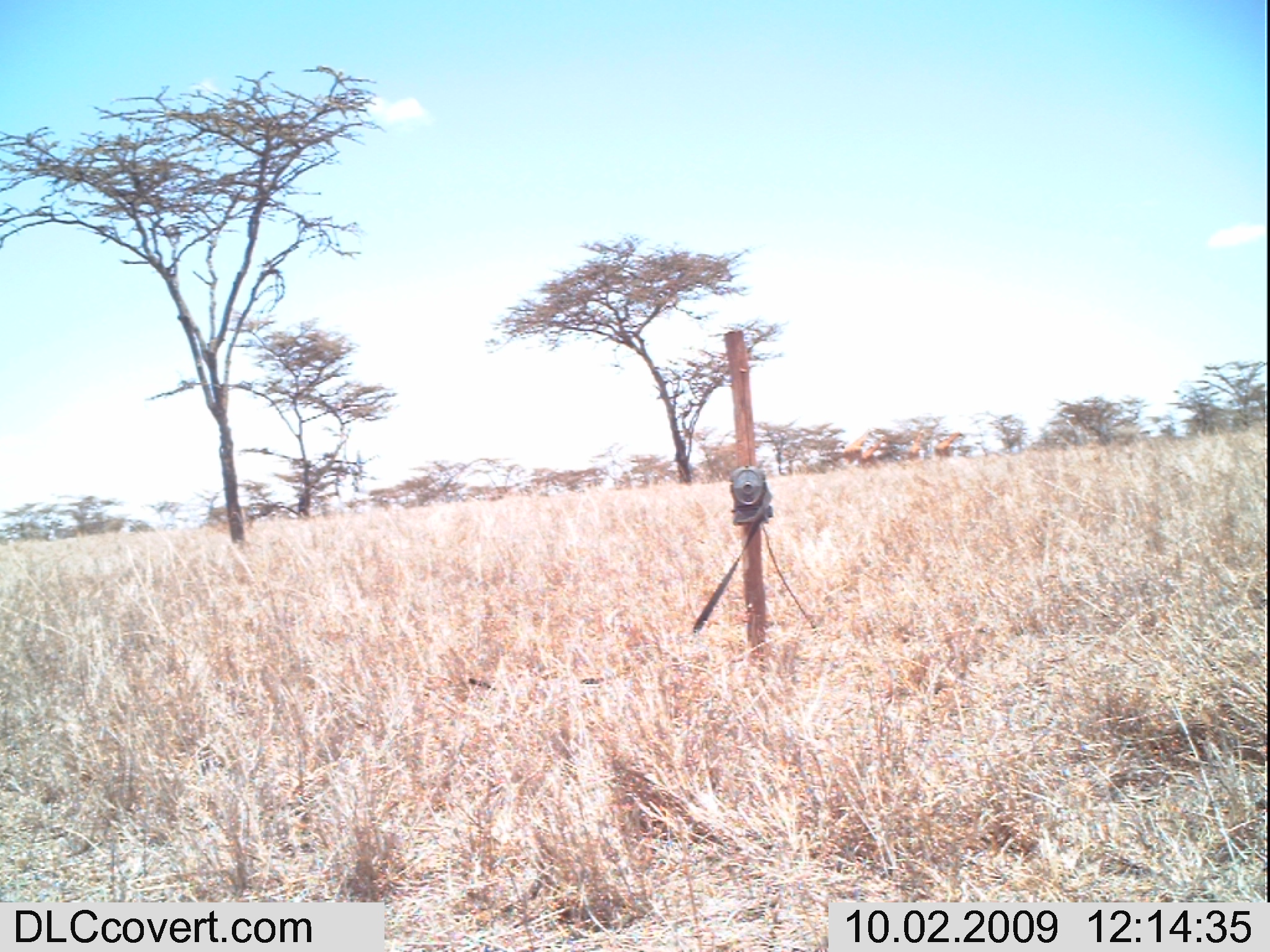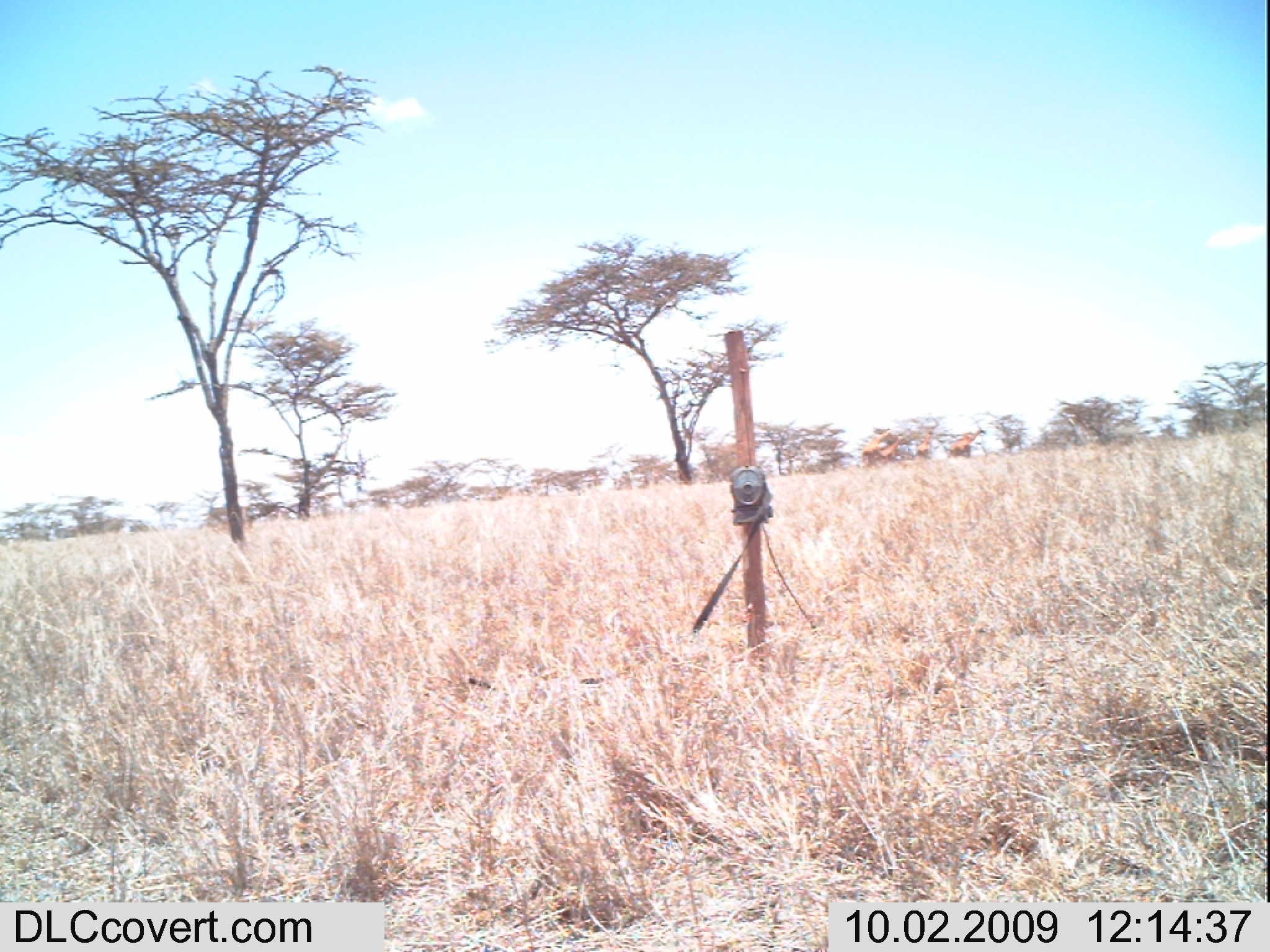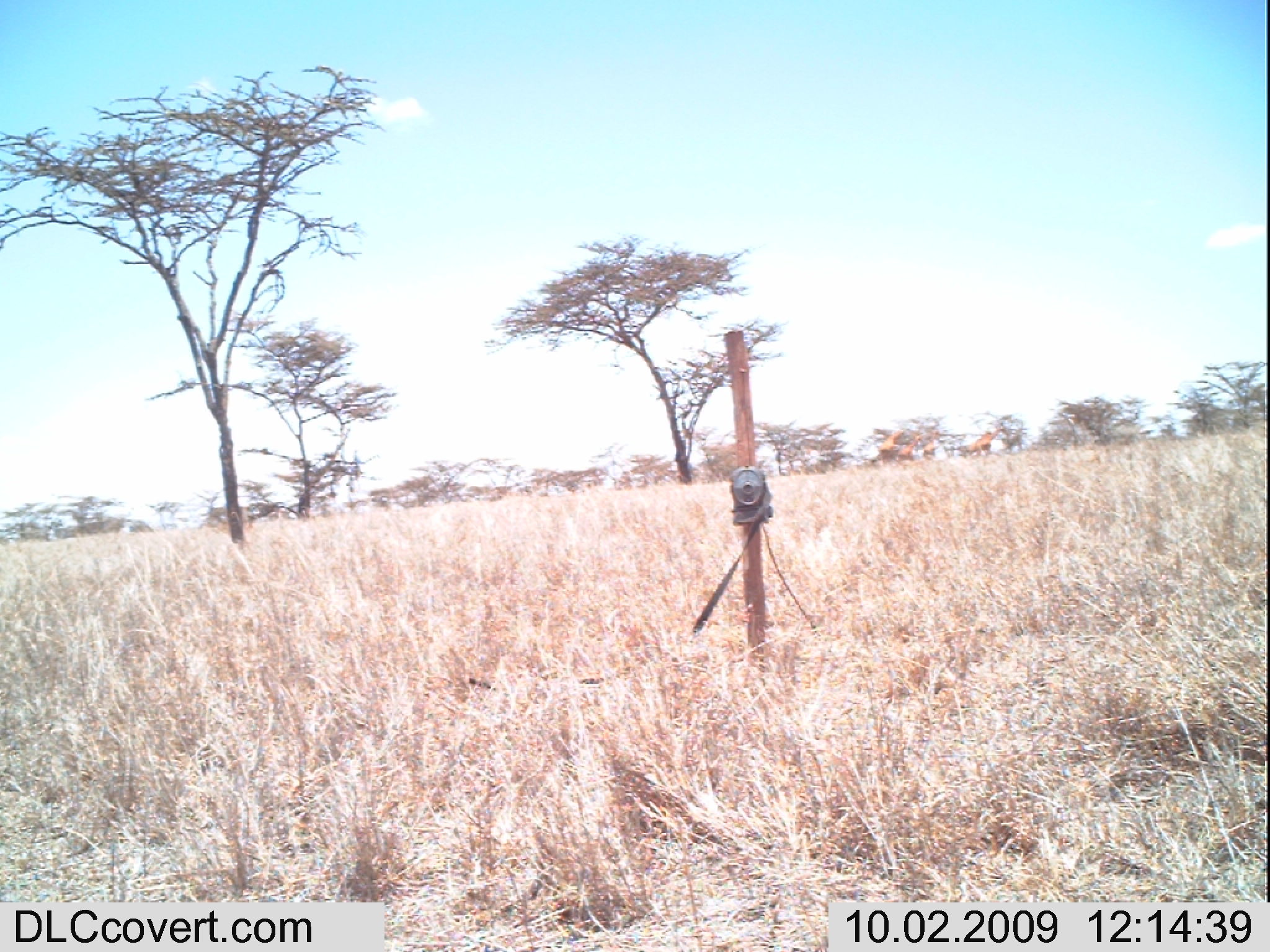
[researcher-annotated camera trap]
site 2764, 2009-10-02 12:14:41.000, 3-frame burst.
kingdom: Animalia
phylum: Chordata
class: Mammalia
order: Artiodactyla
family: Giraffidae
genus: Giraffa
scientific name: Giraffa camelopardalis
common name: giraffe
Giraffa camelopardalis (giraffe), count 5.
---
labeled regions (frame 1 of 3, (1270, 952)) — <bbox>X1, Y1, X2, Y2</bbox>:
giraffa camelopardalis: <bbox>843, 428, 874, 469</bbox>; <bbox>861, 435, 892, 468</bbox>; <bbox>934, 430, 965, 461</bbox>; <bbox>906, 429, 929, 465</bbox>